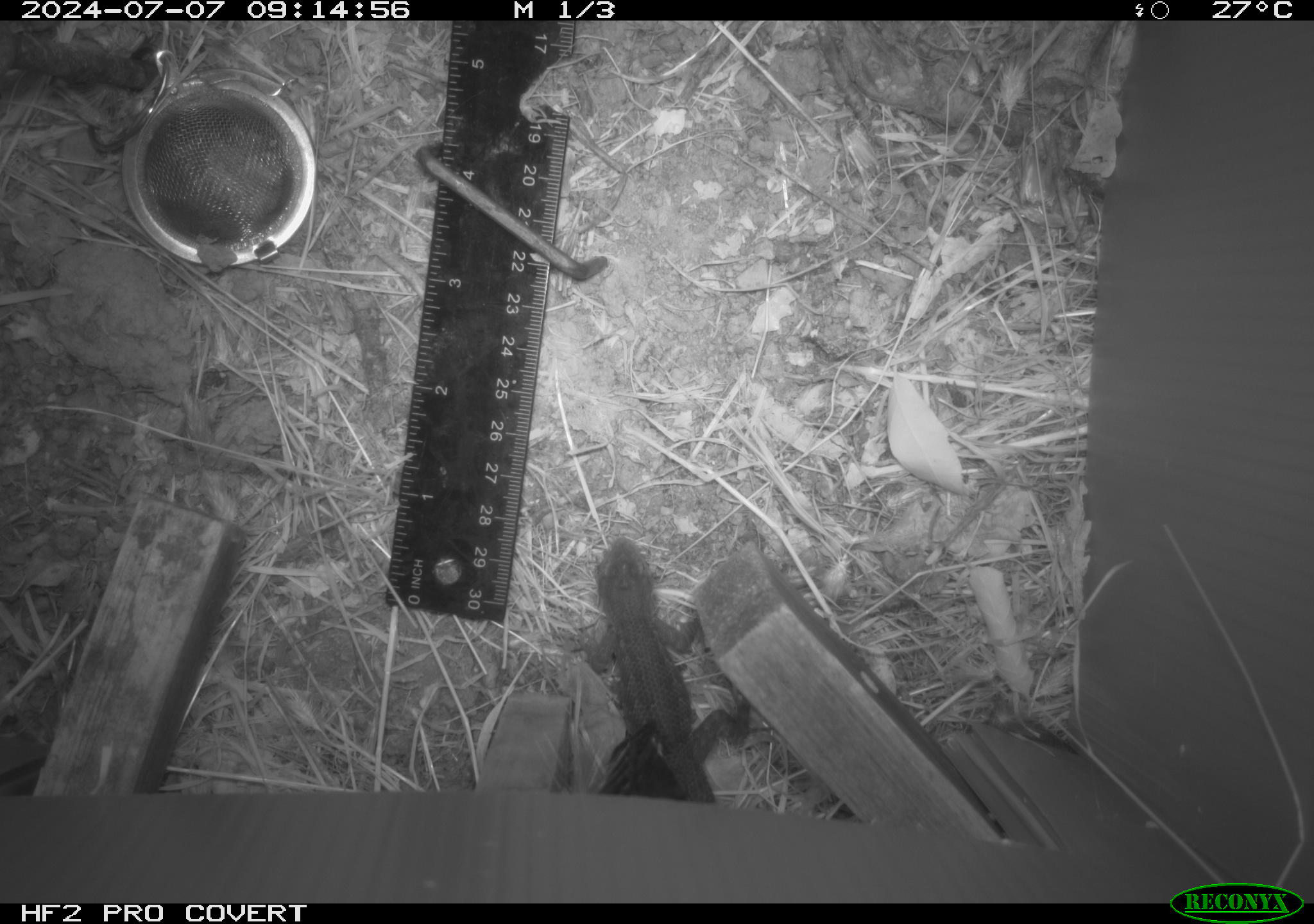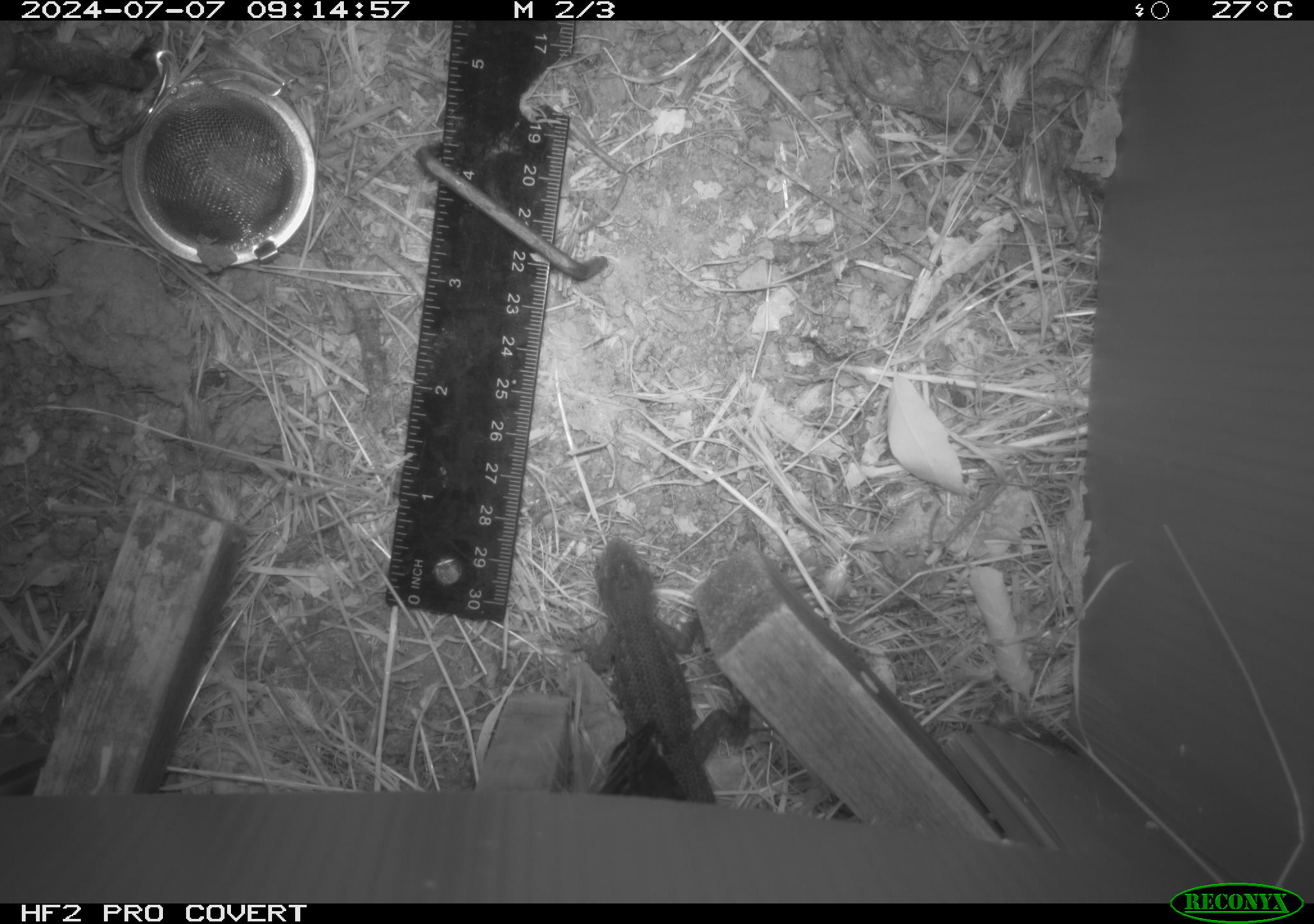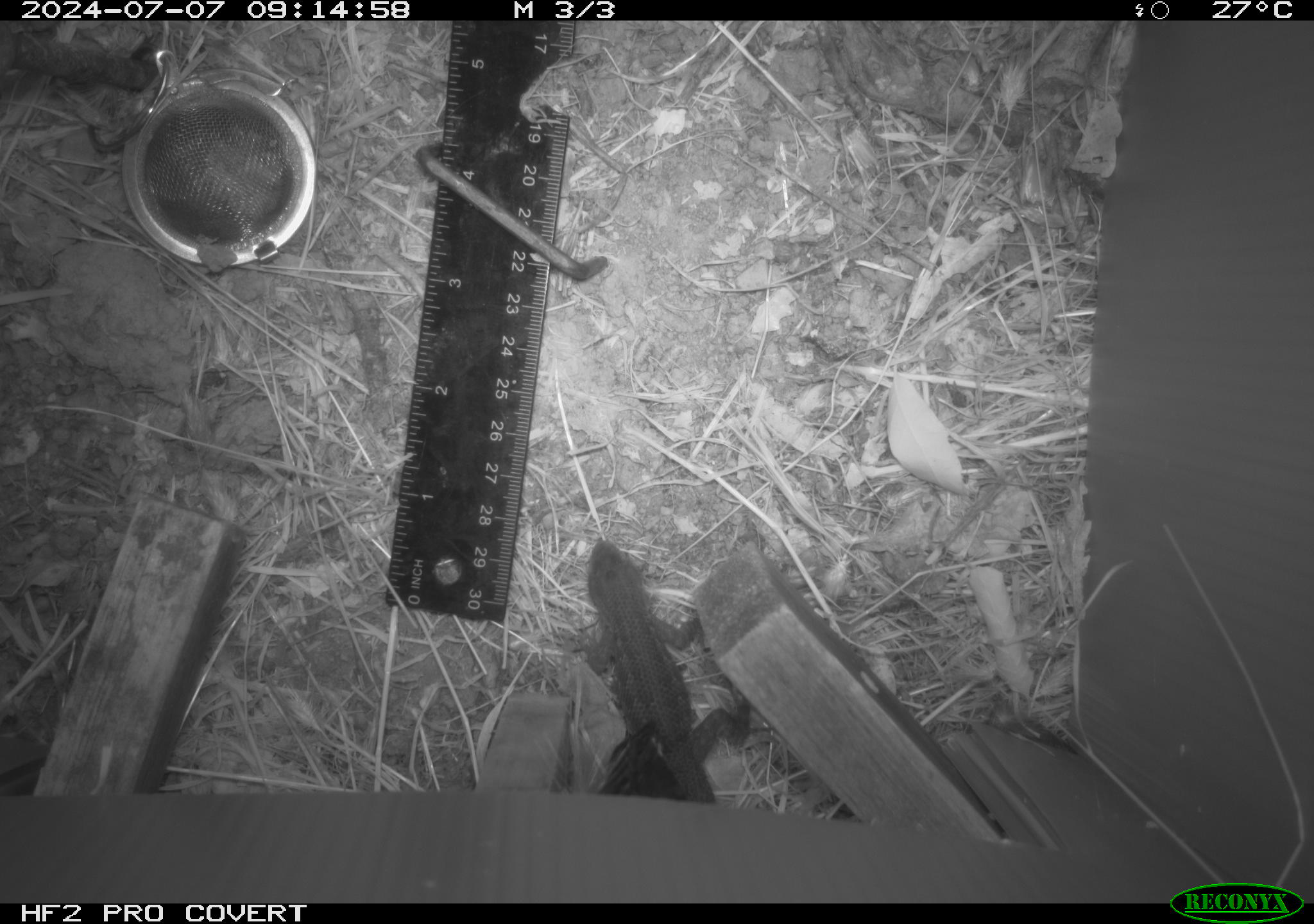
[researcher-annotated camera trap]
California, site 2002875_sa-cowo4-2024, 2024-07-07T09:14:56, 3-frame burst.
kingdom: Animalia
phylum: Chordata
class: Reptilia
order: Squamata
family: Phrynosomatidae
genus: Sceloporus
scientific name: Sceloporus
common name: spiny lizards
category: sceloporus species